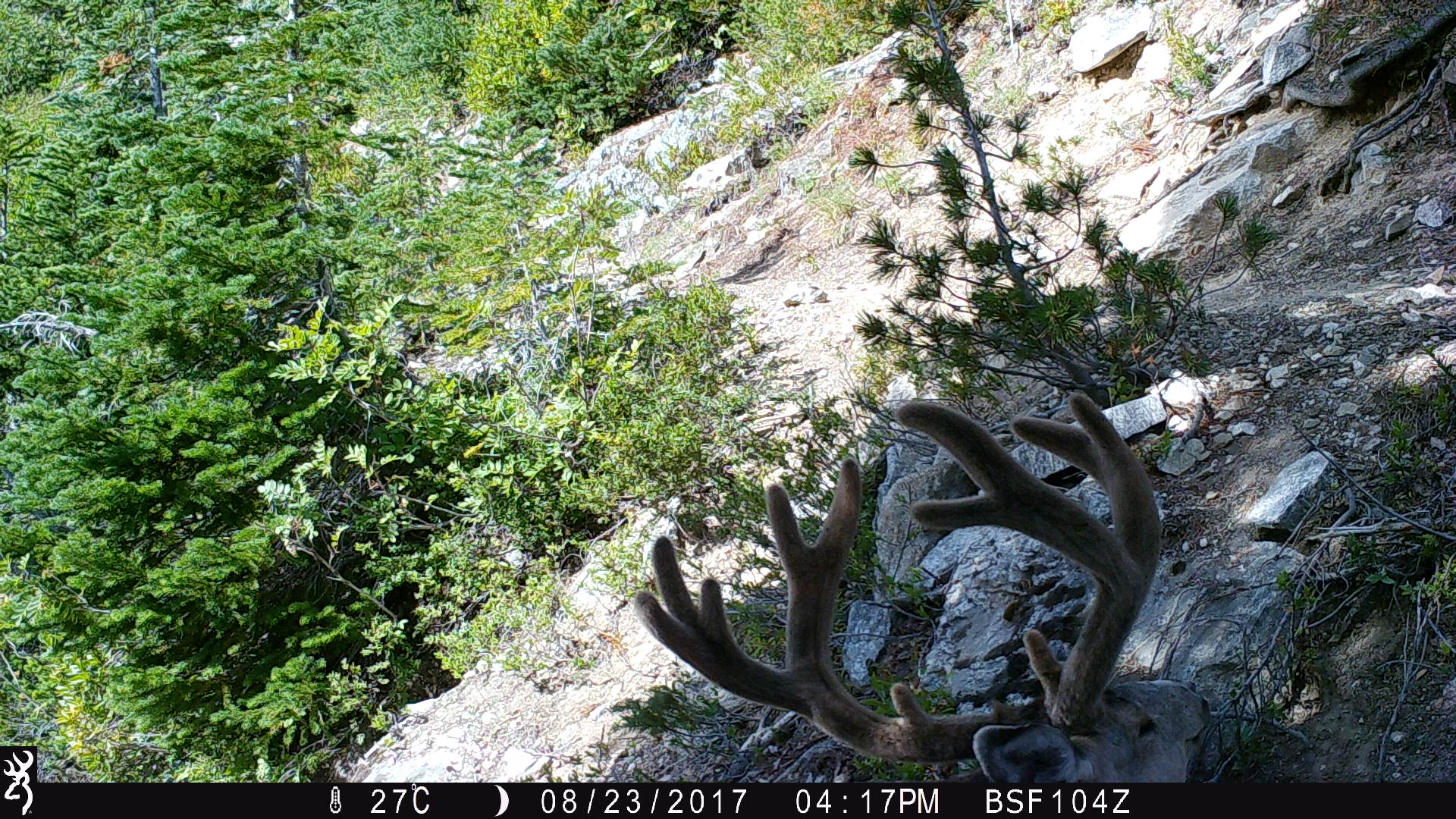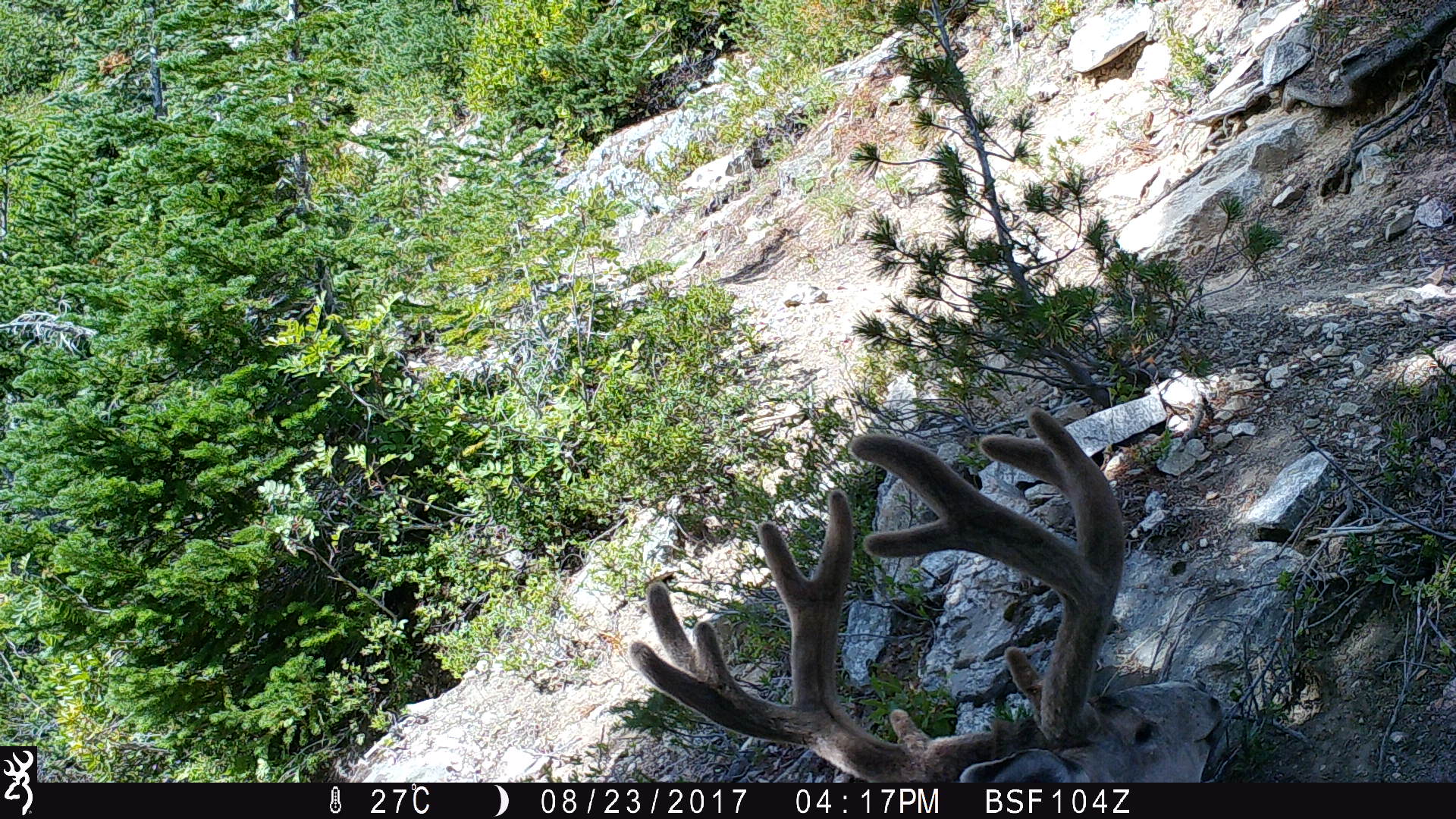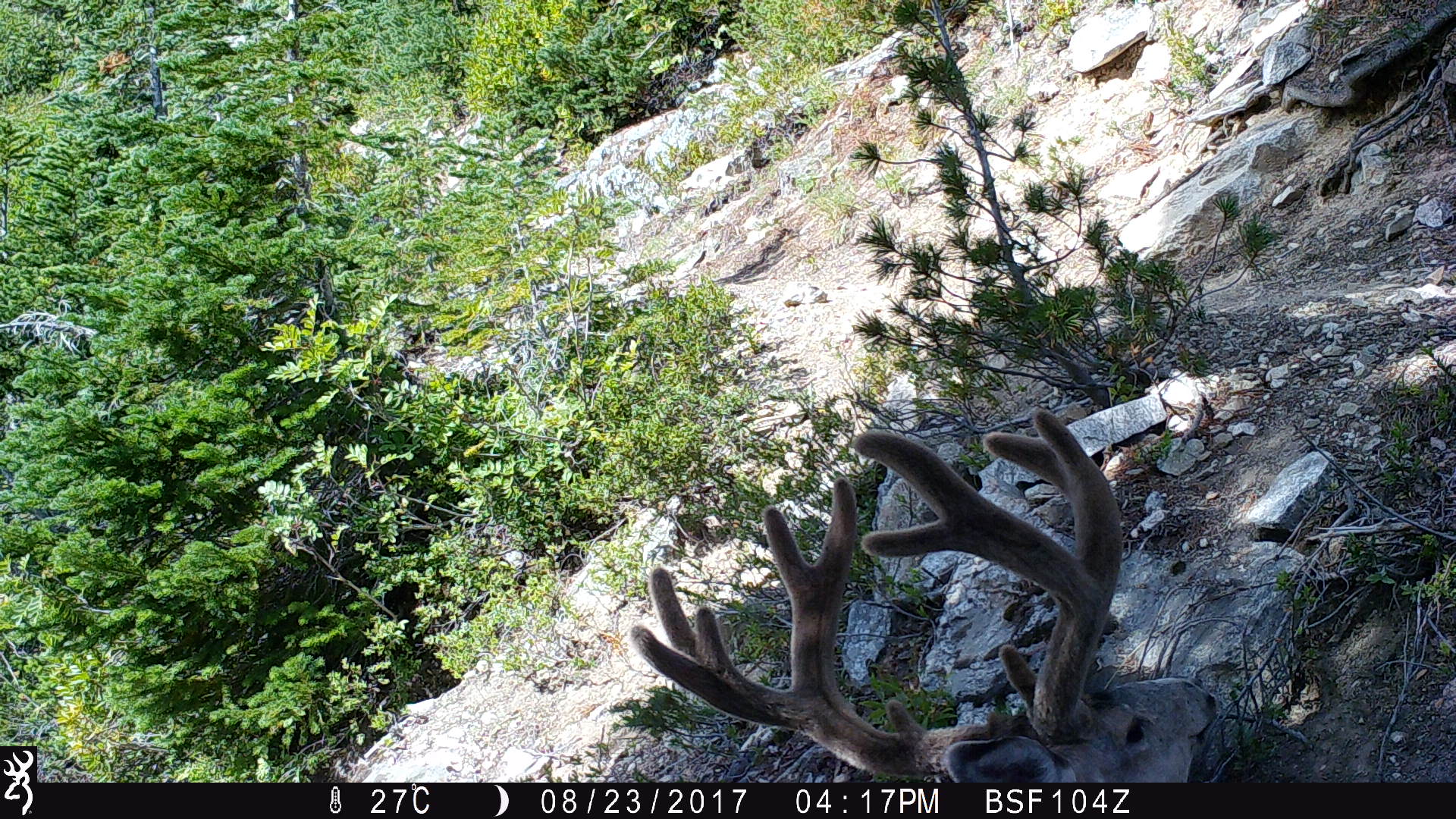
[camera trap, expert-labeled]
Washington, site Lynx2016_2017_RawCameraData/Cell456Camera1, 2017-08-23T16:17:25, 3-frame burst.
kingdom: Animalia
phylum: Chordata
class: Mammalia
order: Artiodactyla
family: Cervidae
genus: Odocoileus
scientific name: Odocoileus hemionus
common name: mule deer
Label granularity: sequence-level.